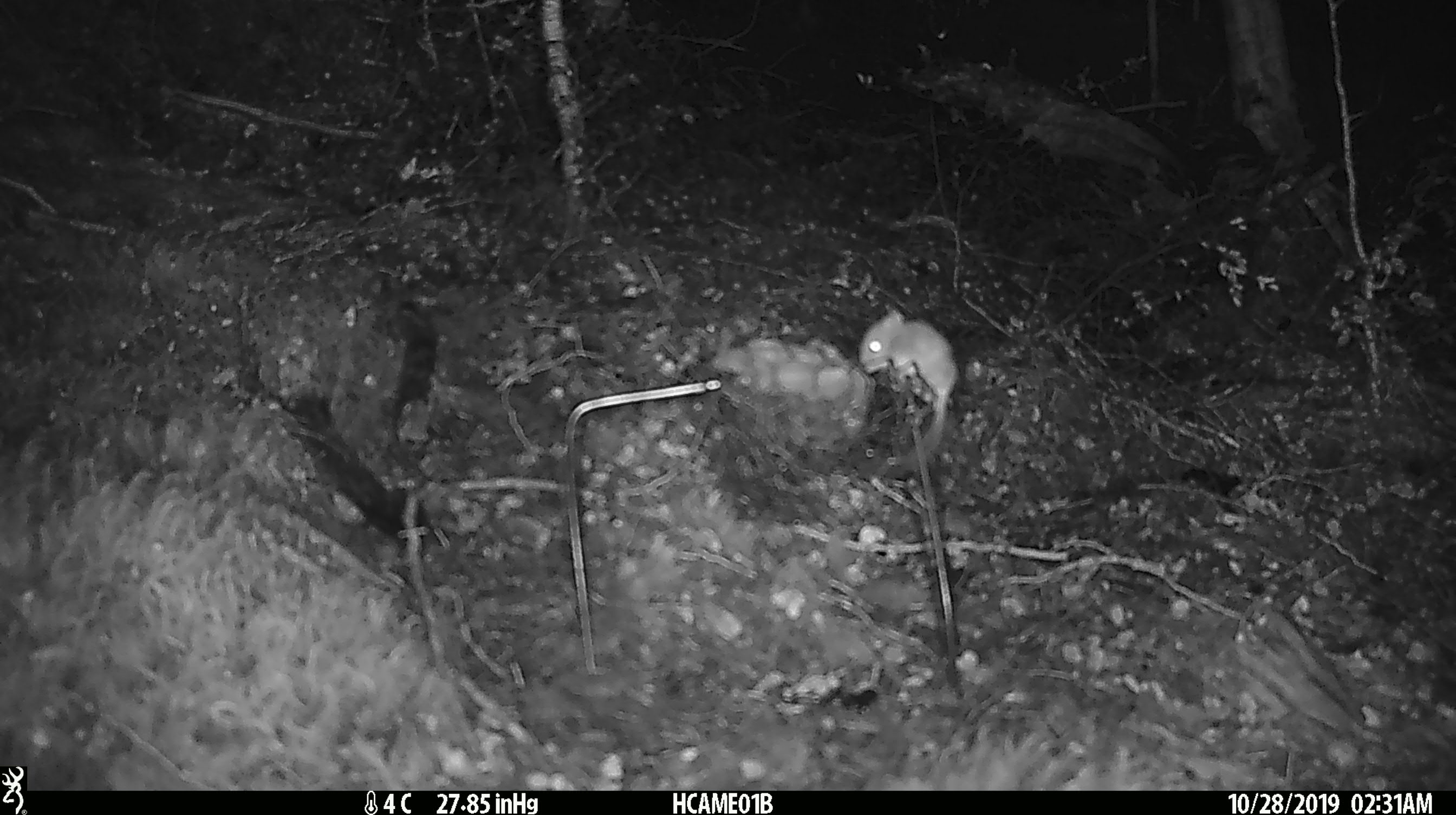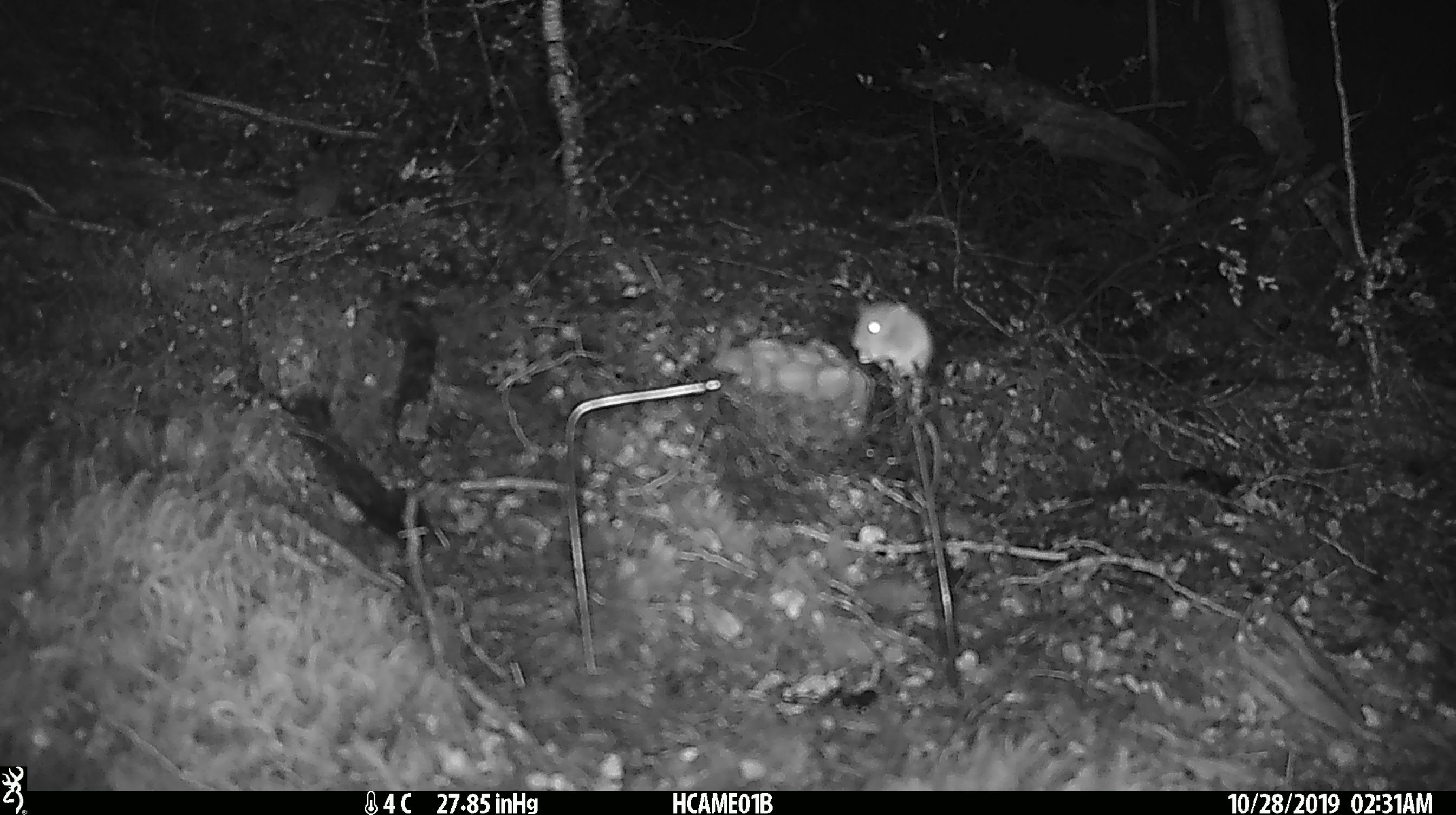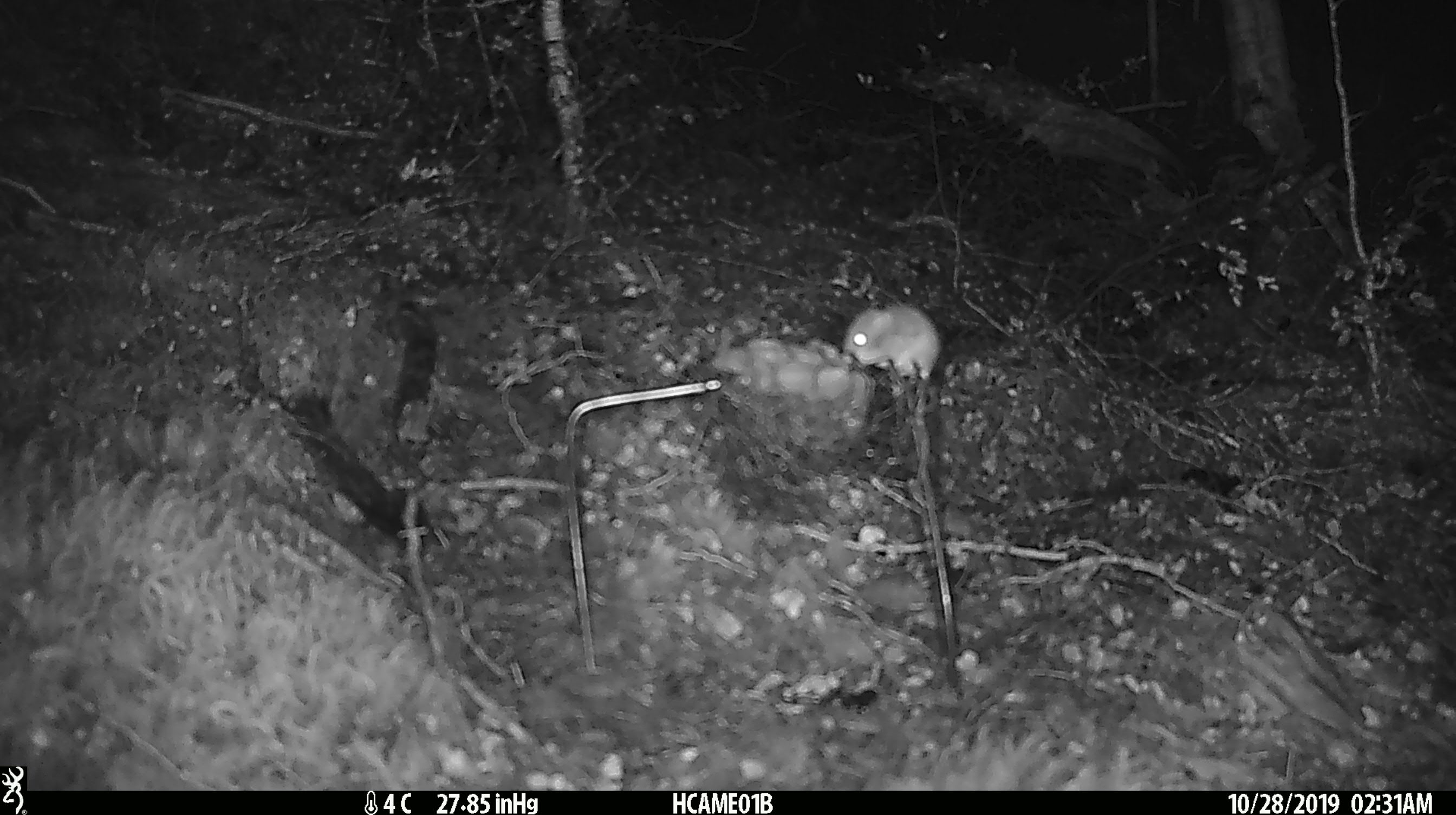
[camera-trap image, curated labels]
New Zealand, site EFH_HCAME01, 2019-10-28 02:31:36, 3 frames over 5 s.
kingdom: Animalia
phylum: Chordata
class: Mammalia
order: Rodentia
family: Muridae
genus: Mus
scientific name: Mus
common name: mouse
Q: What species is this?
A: Mouse (Mus).